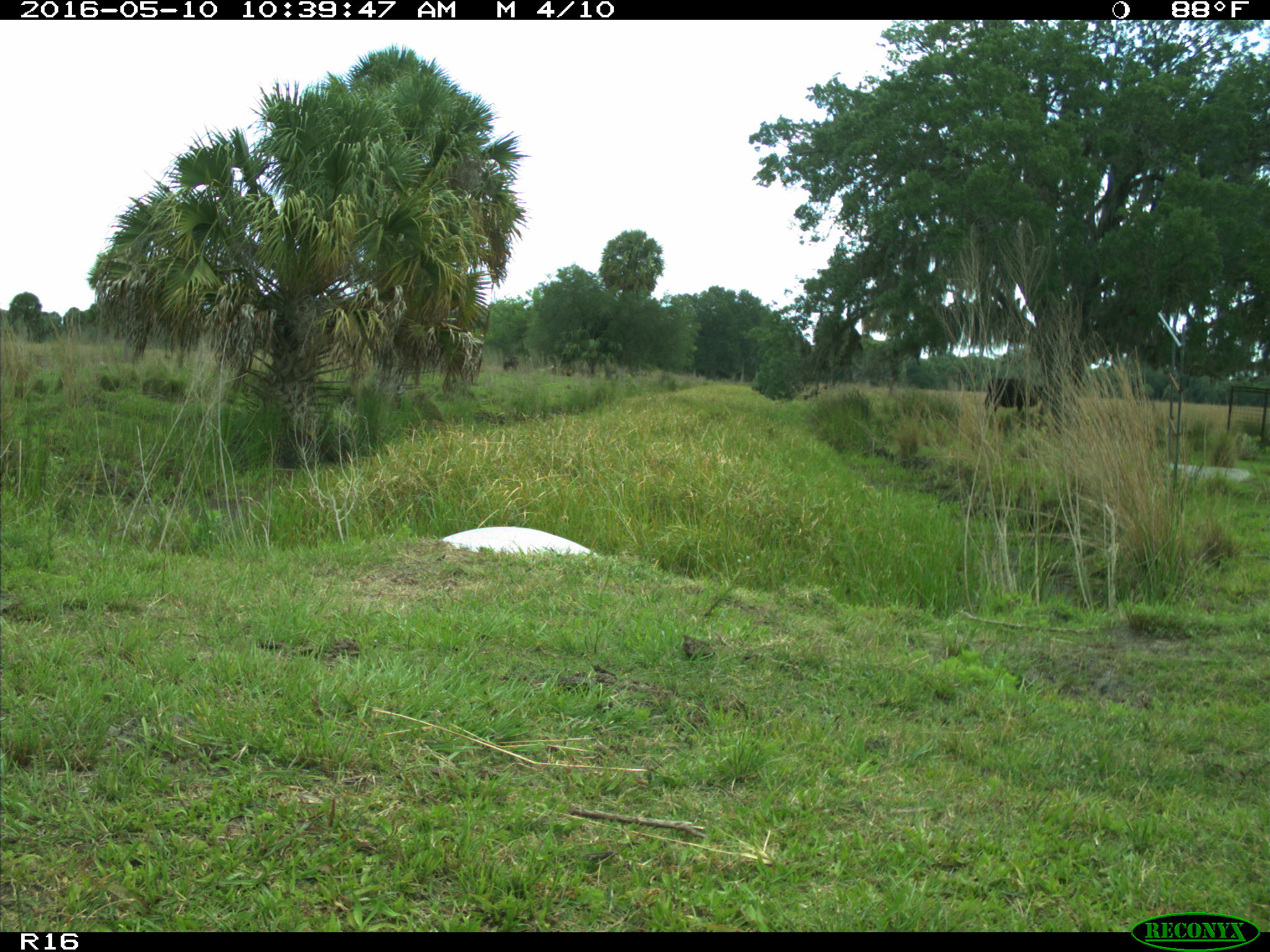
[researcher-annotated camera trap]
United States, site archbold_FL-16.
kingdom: Animalia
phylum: Chordata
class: Mammalia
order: Artiodactyla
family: Bovidae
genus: Bos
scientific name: Bos taurus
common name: domestic cow